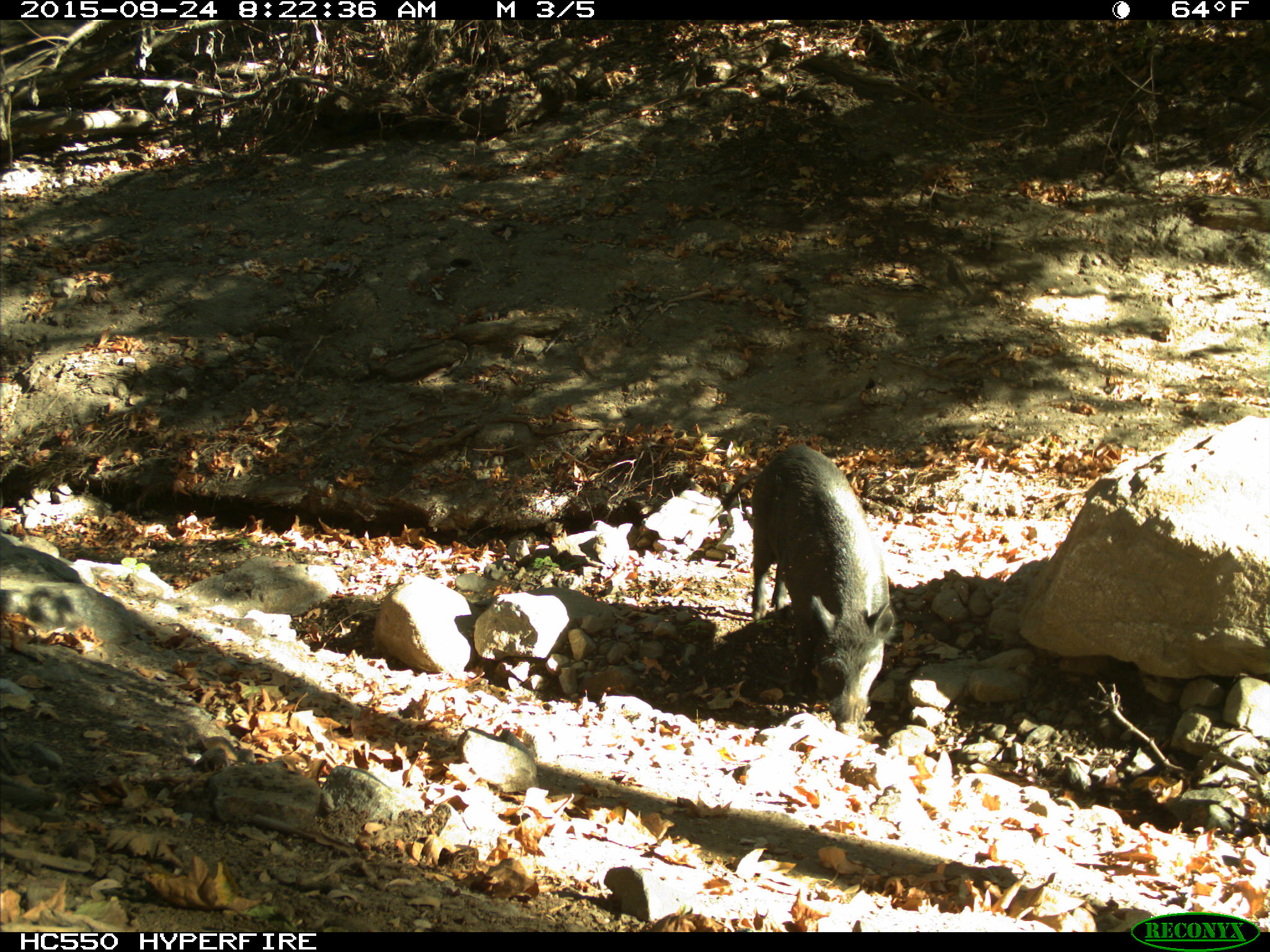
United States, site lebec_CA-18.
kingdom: Animalia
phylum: Chordata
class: Mammalia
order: Artiodactyla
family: Suidae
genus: Sus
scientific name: Sus scrofa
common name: wild boar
Sus scrofa (wild boar).